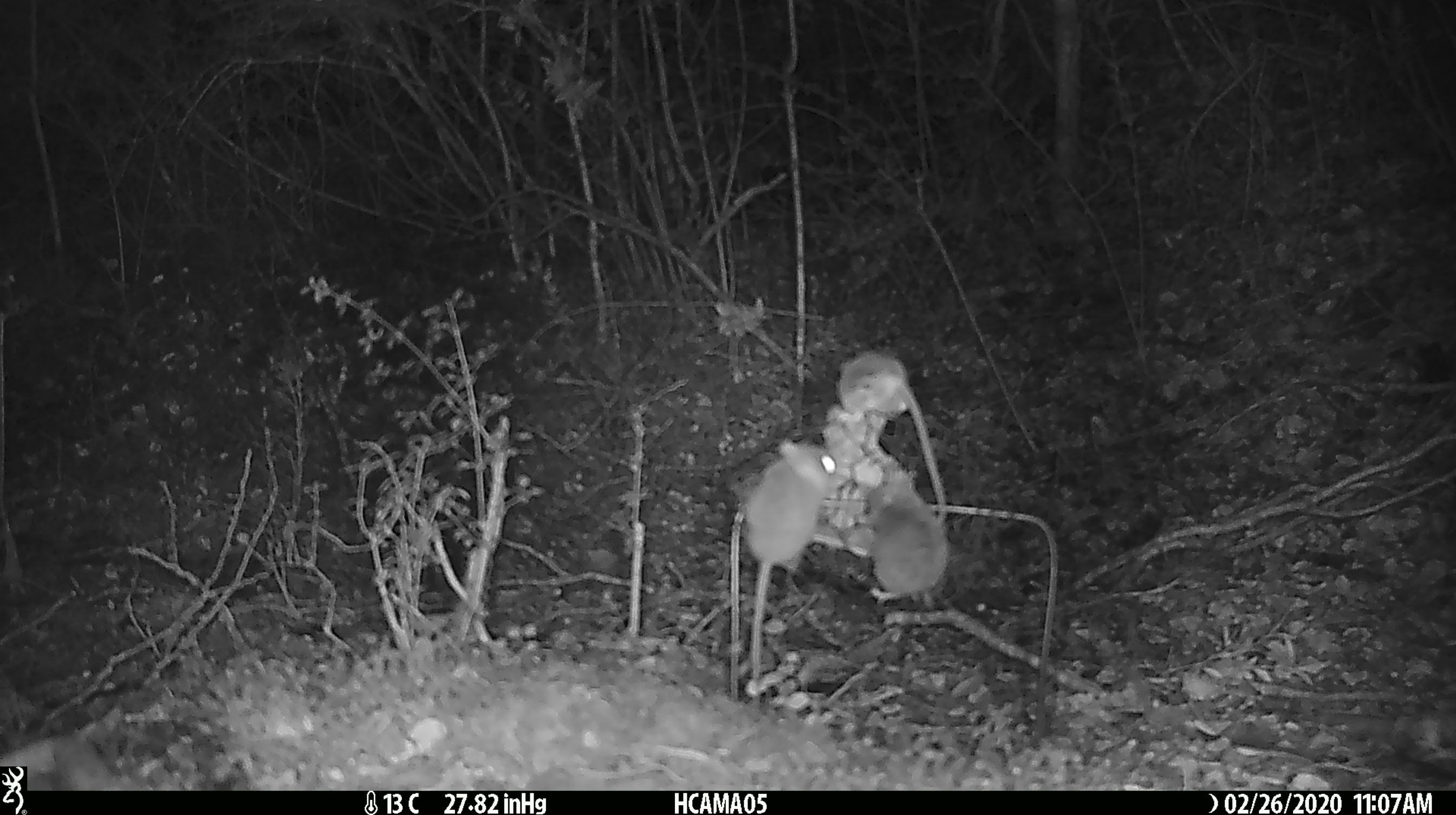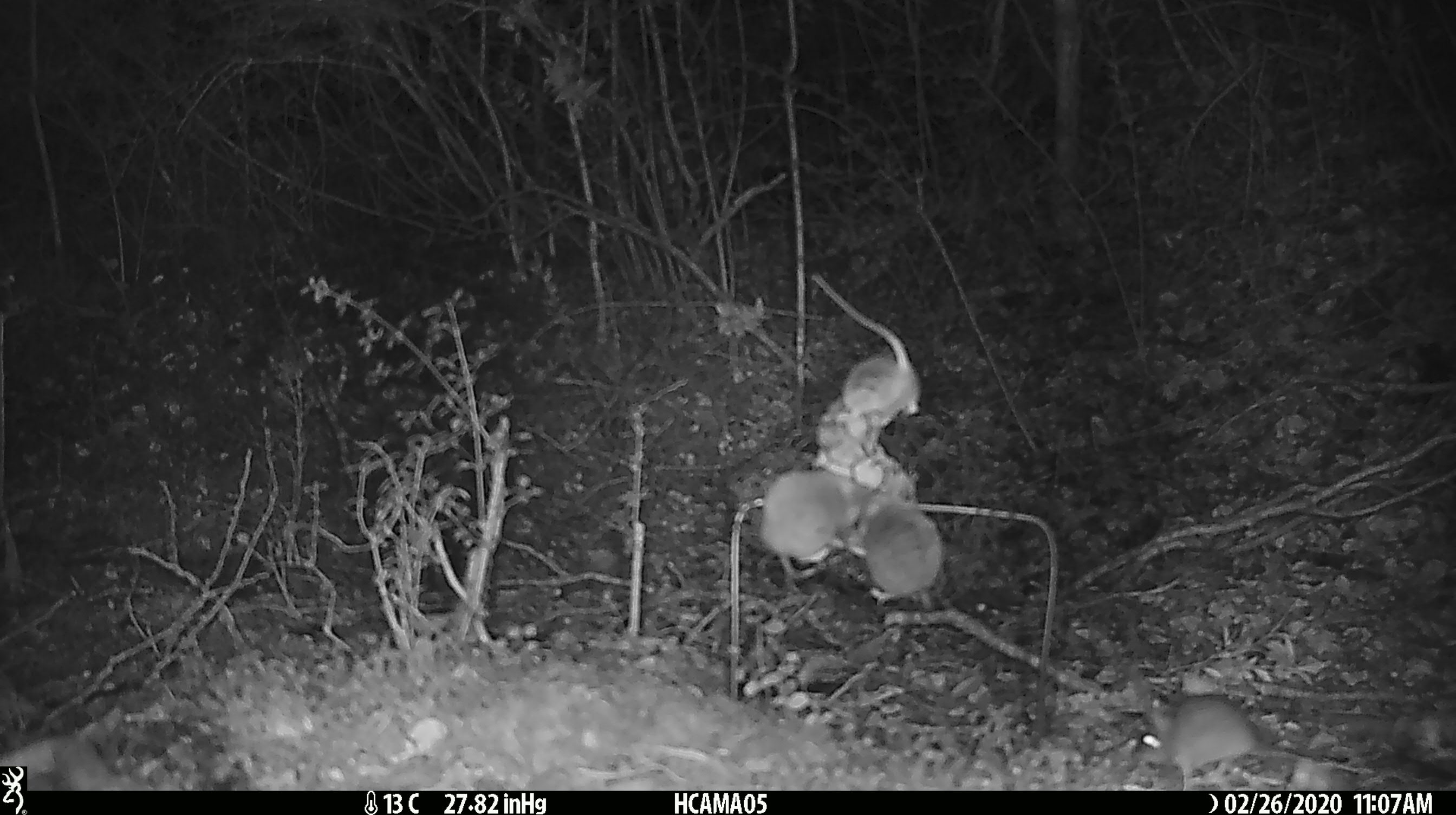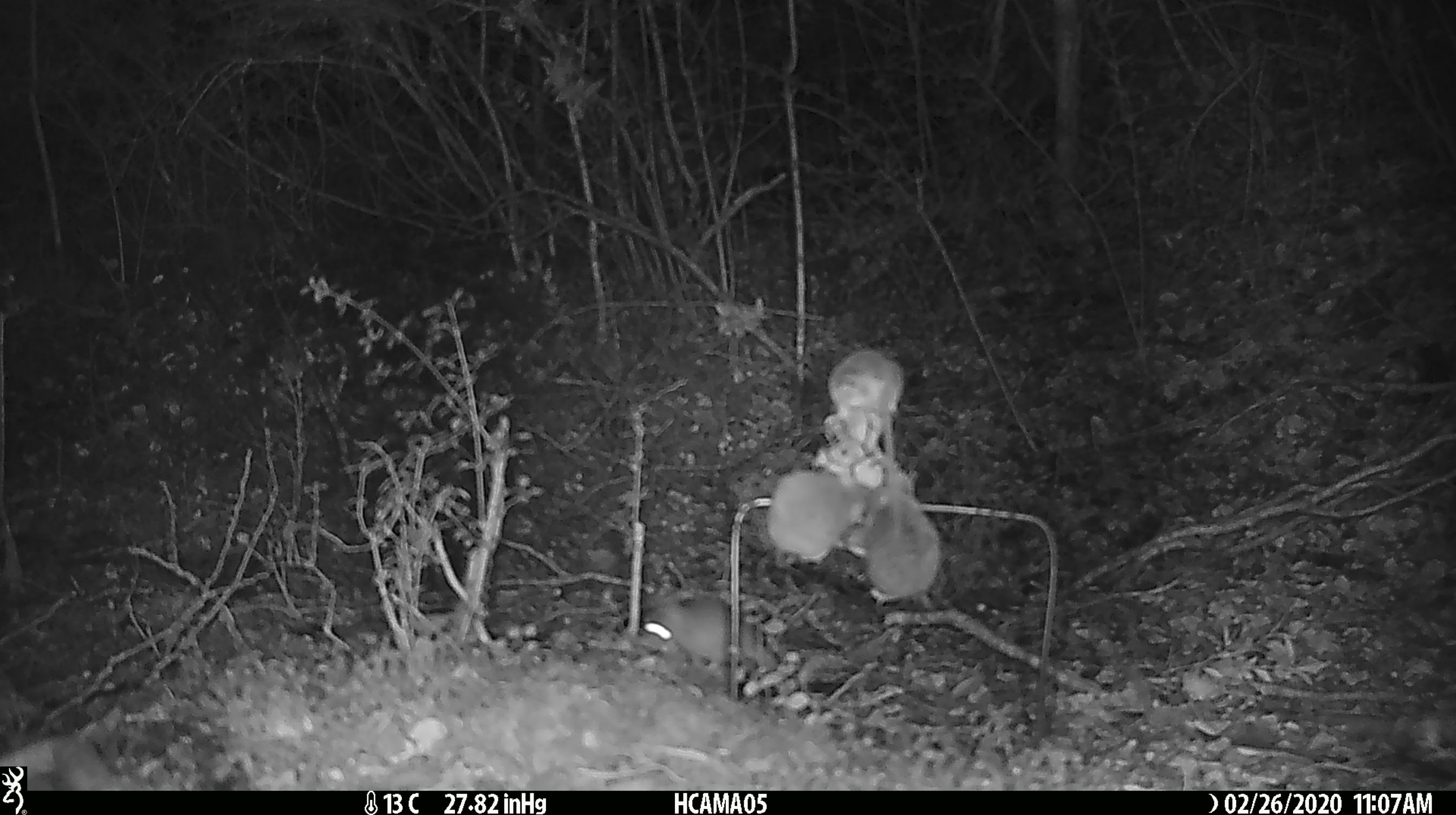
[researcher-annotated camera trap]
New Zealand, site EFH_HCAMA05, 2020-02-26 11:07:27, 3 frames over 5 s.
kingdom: Animalia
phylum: Chordata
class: Mammalia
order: Rodentia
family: Muridae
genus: Mus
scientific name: Mus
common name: mouse